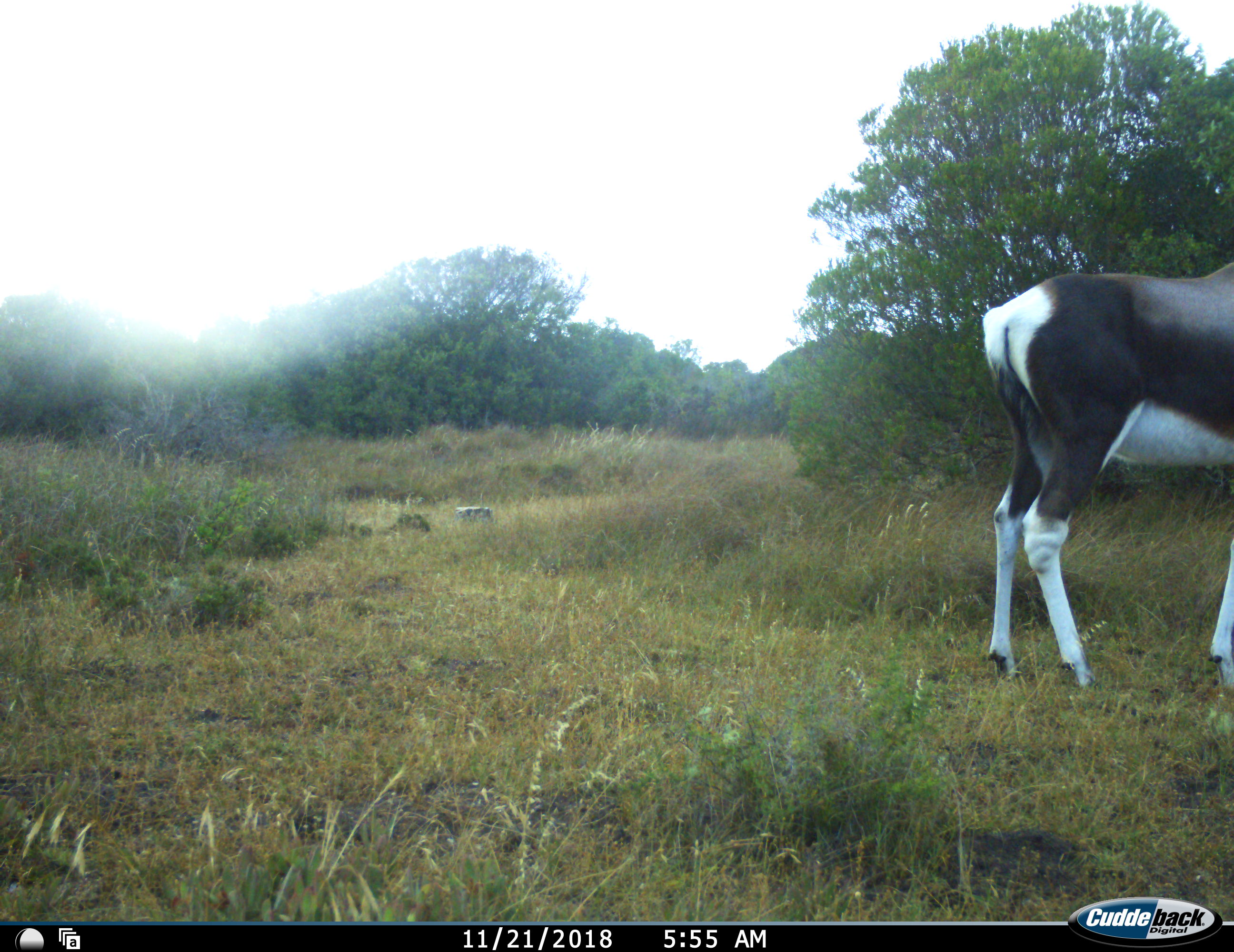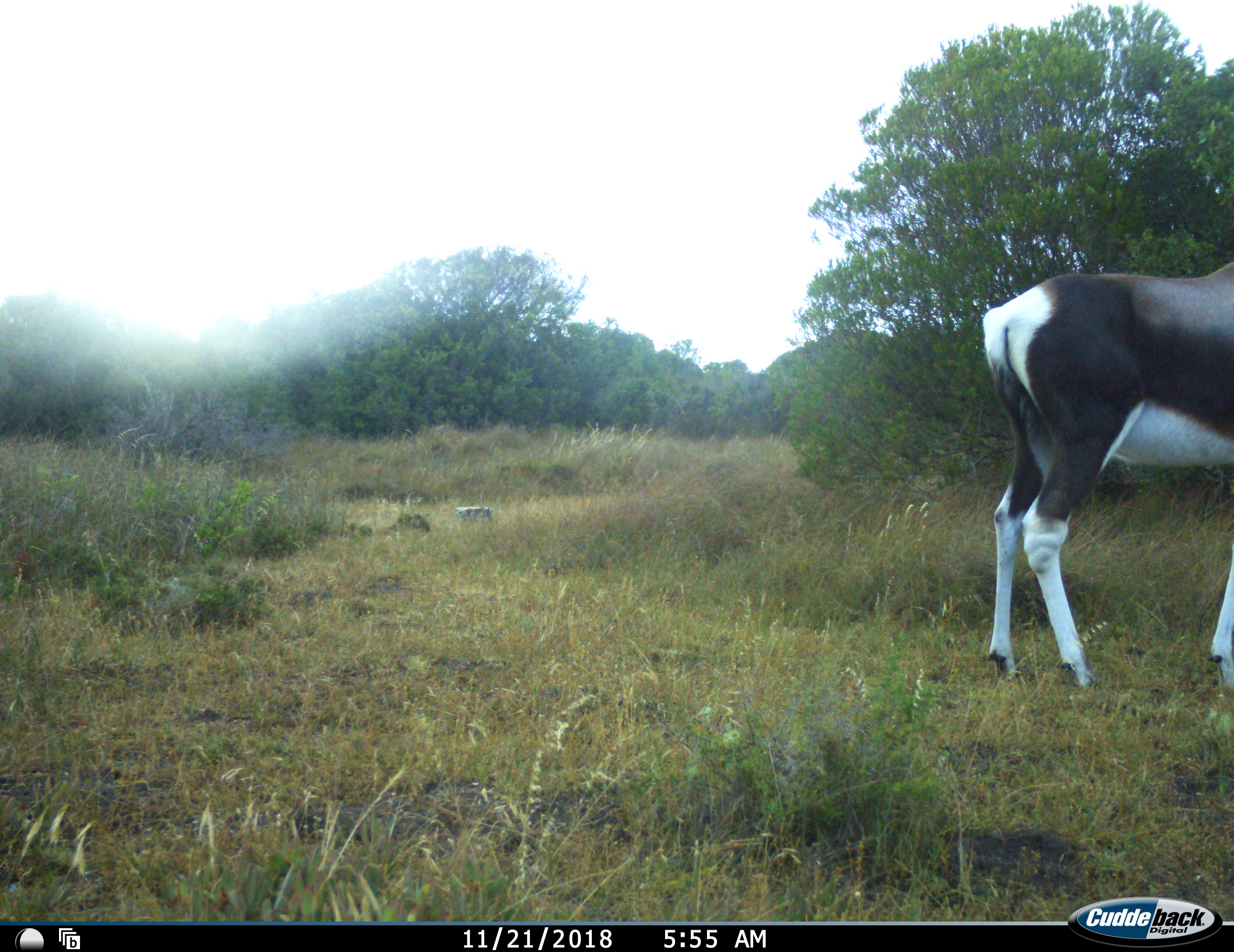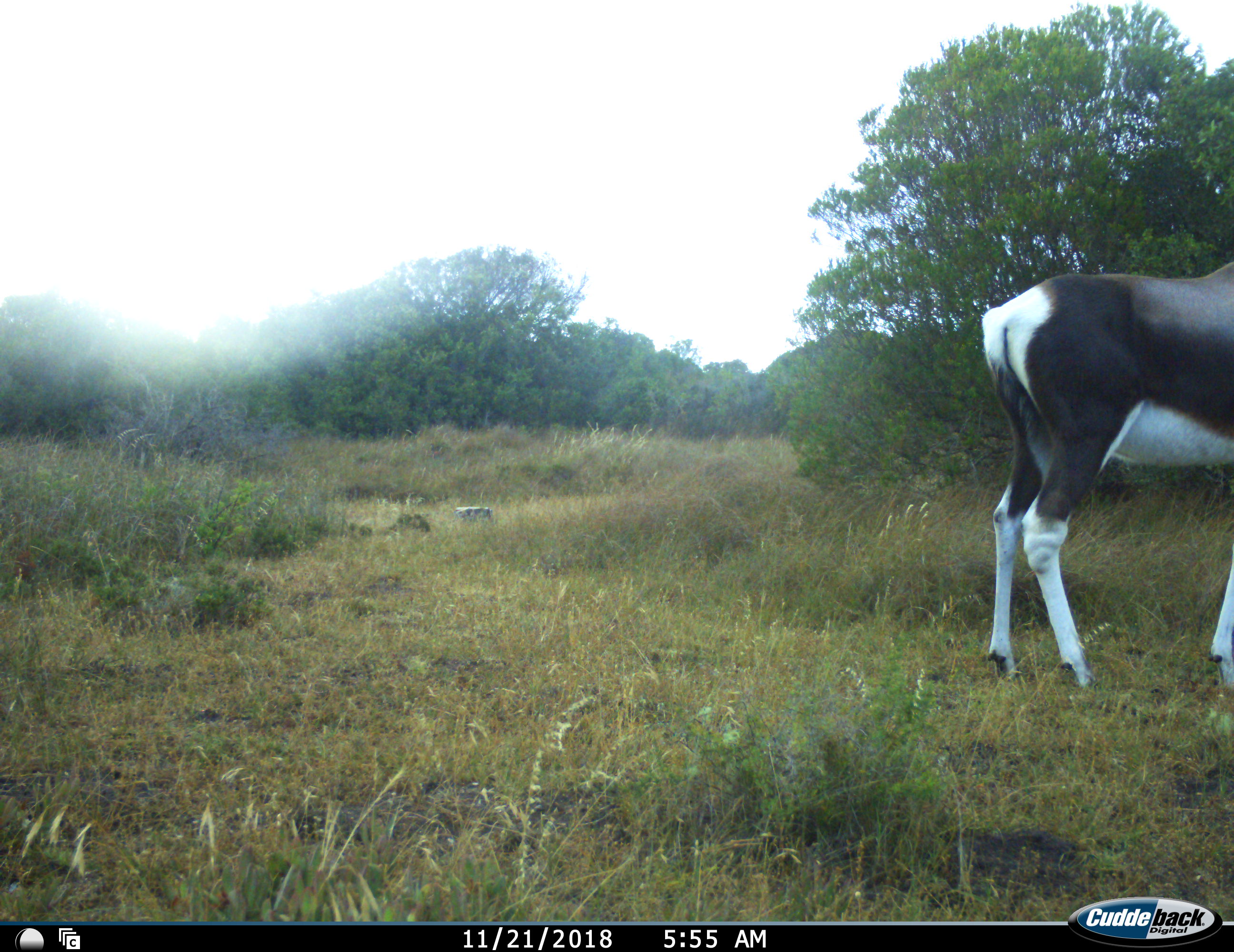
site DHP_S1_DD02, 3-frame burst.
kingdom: Animalia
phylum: Chordata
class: Mammalia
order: Artiodactyla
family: Bovidae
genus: Damaliscus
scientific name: Damaliscus pygargus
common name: bontebok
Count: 1.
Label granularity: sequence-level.